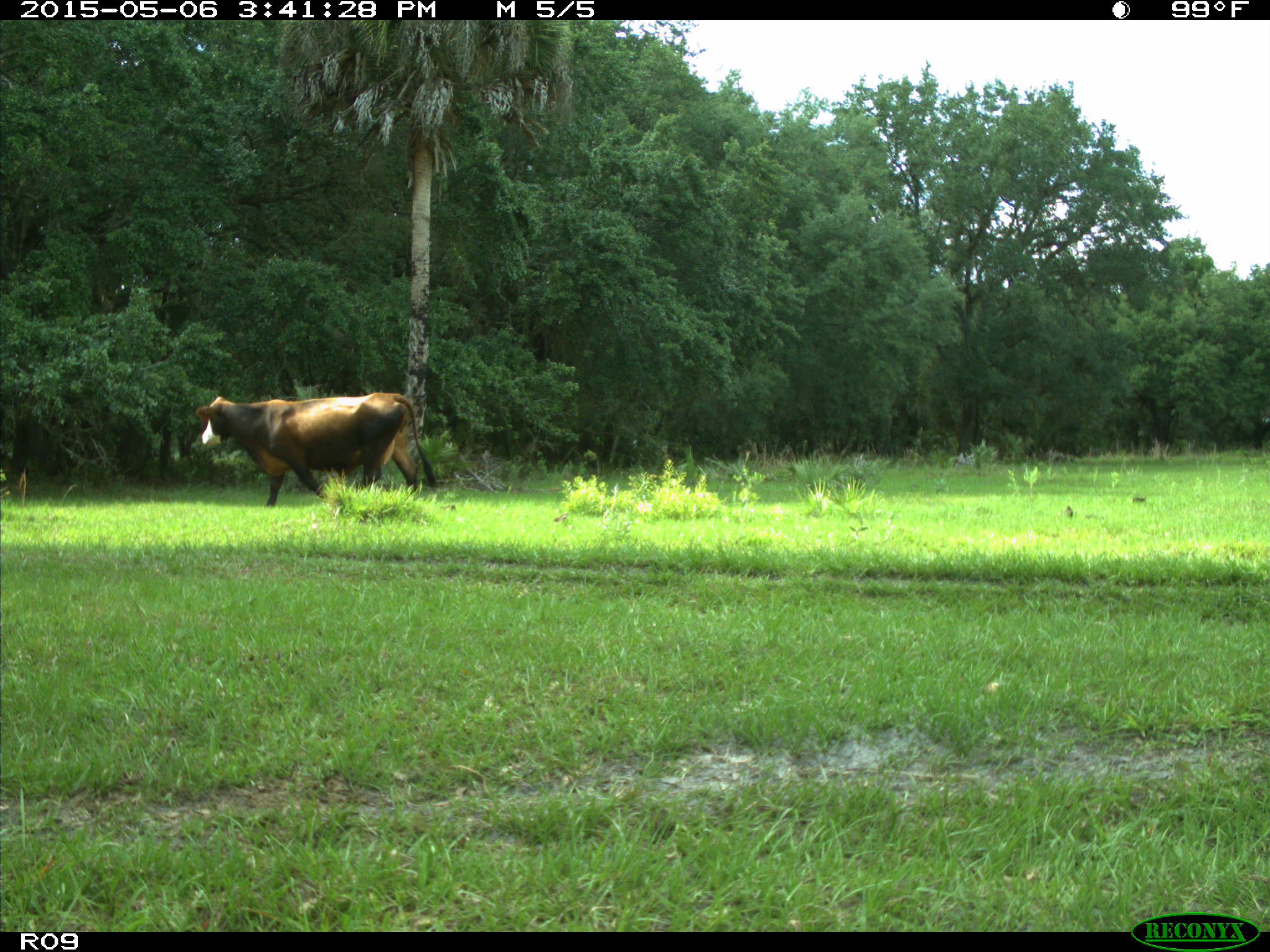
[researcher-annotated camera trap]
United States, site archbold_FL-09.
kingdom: Animalia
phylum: Chordata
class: Mammalia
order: Artiodactyla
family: Bovidae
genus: Bos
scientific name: Bos taurus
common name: domestic cow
Bos taurus (domestic cow).